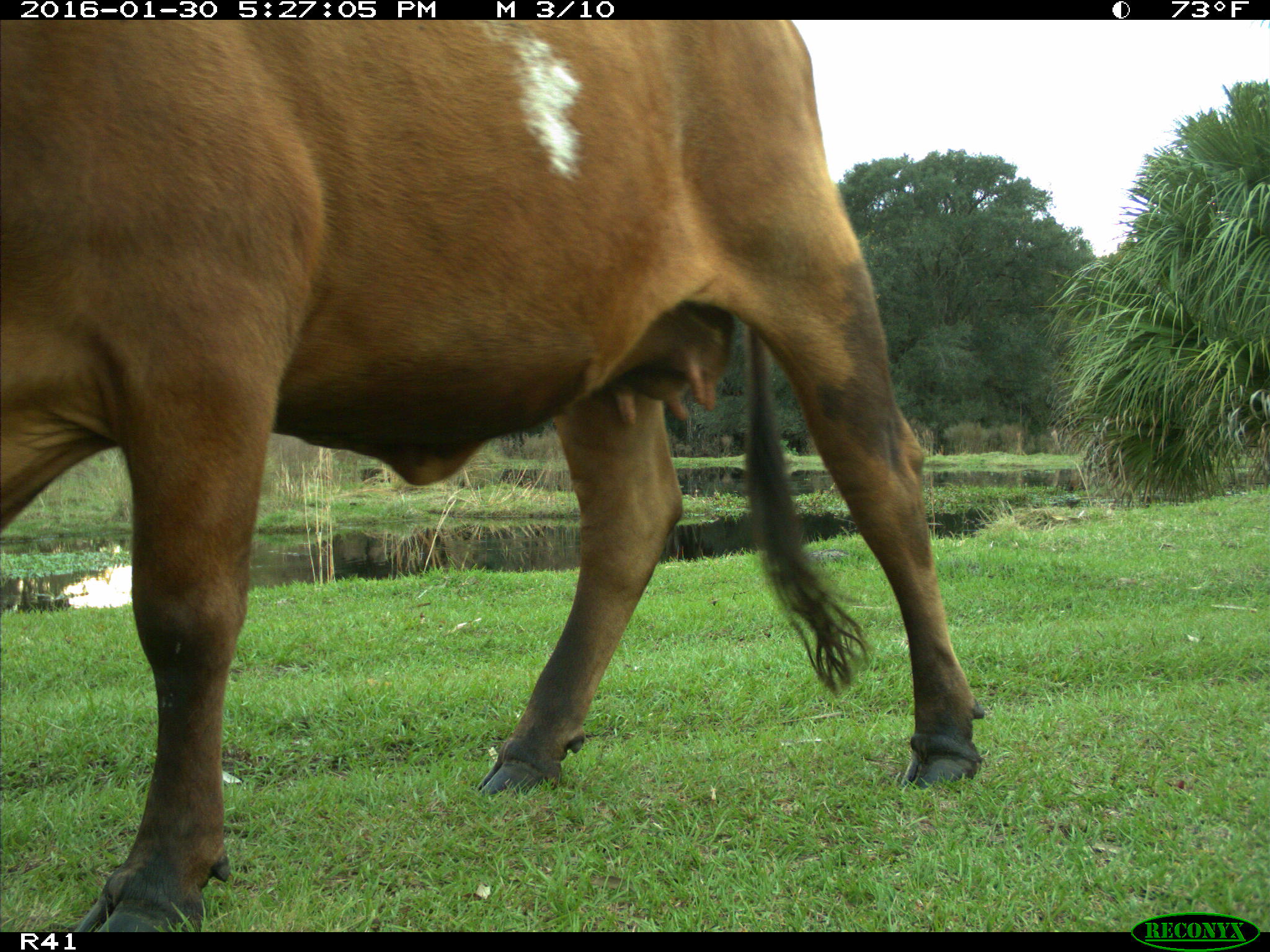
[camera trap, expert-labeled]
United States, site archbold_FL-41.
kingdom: Animalia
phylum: Chordata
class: Mammalia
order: Artiodactyla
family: Bovidae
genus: Bos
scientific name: Bos taurus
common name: domestic cow